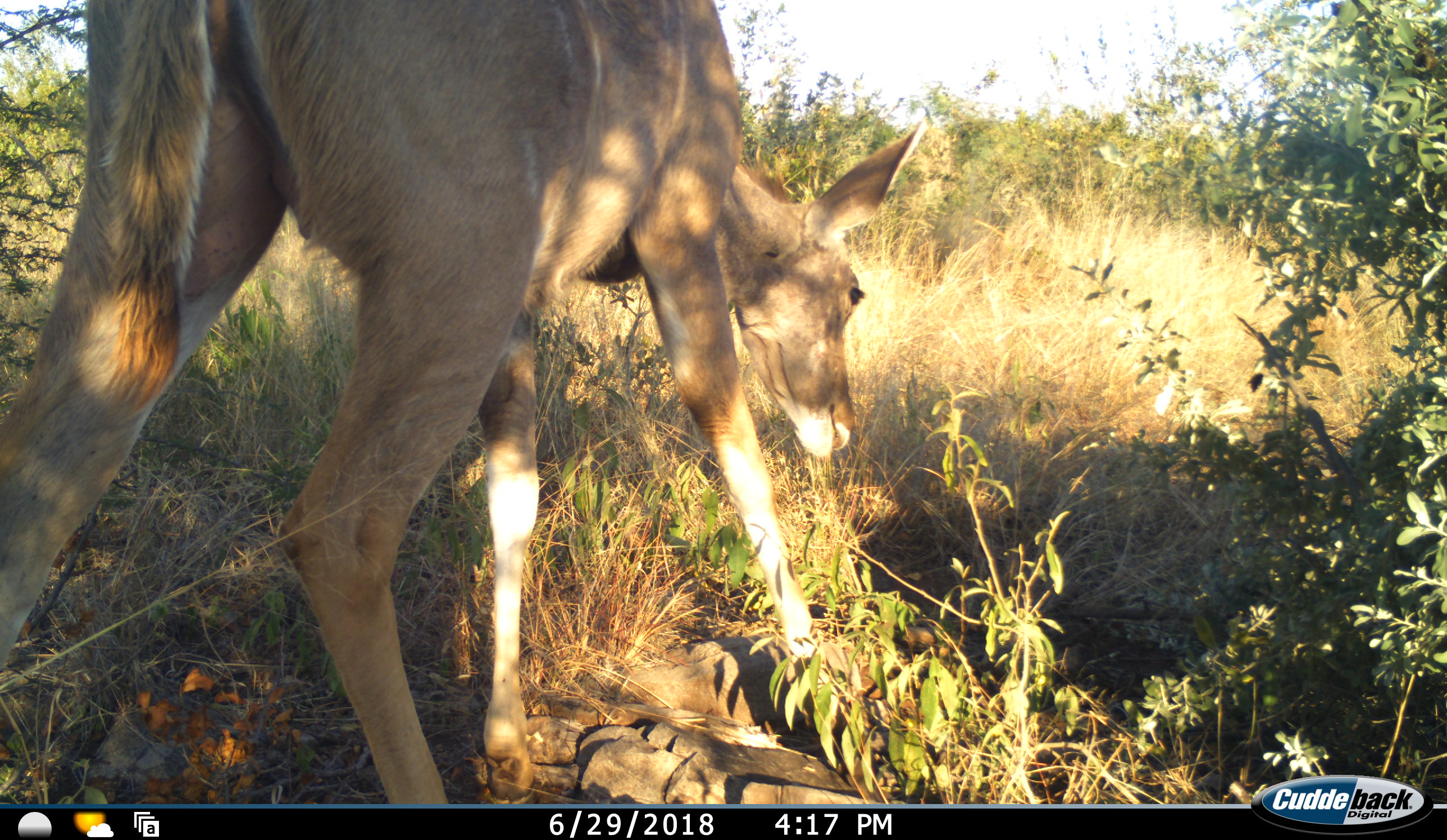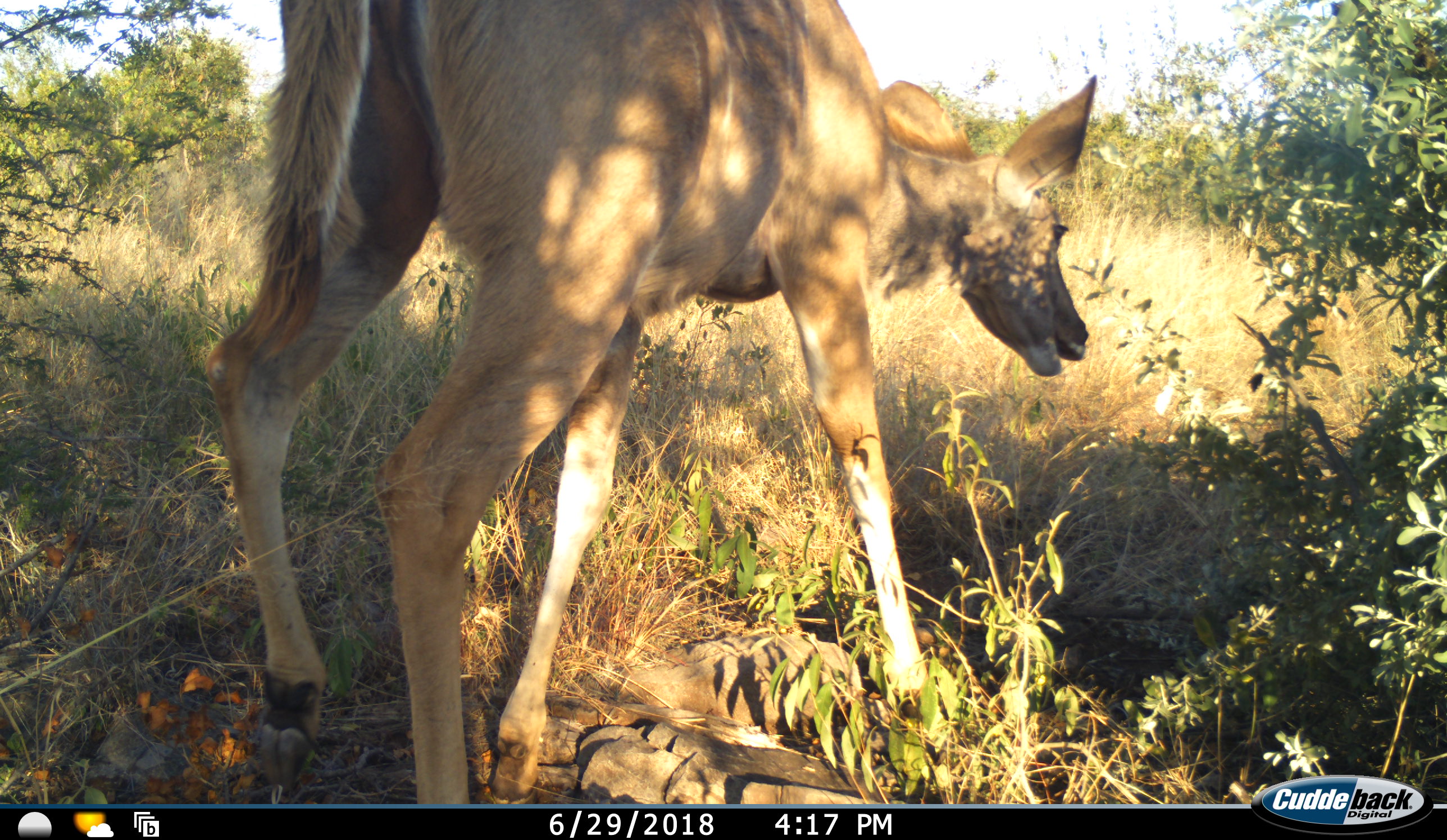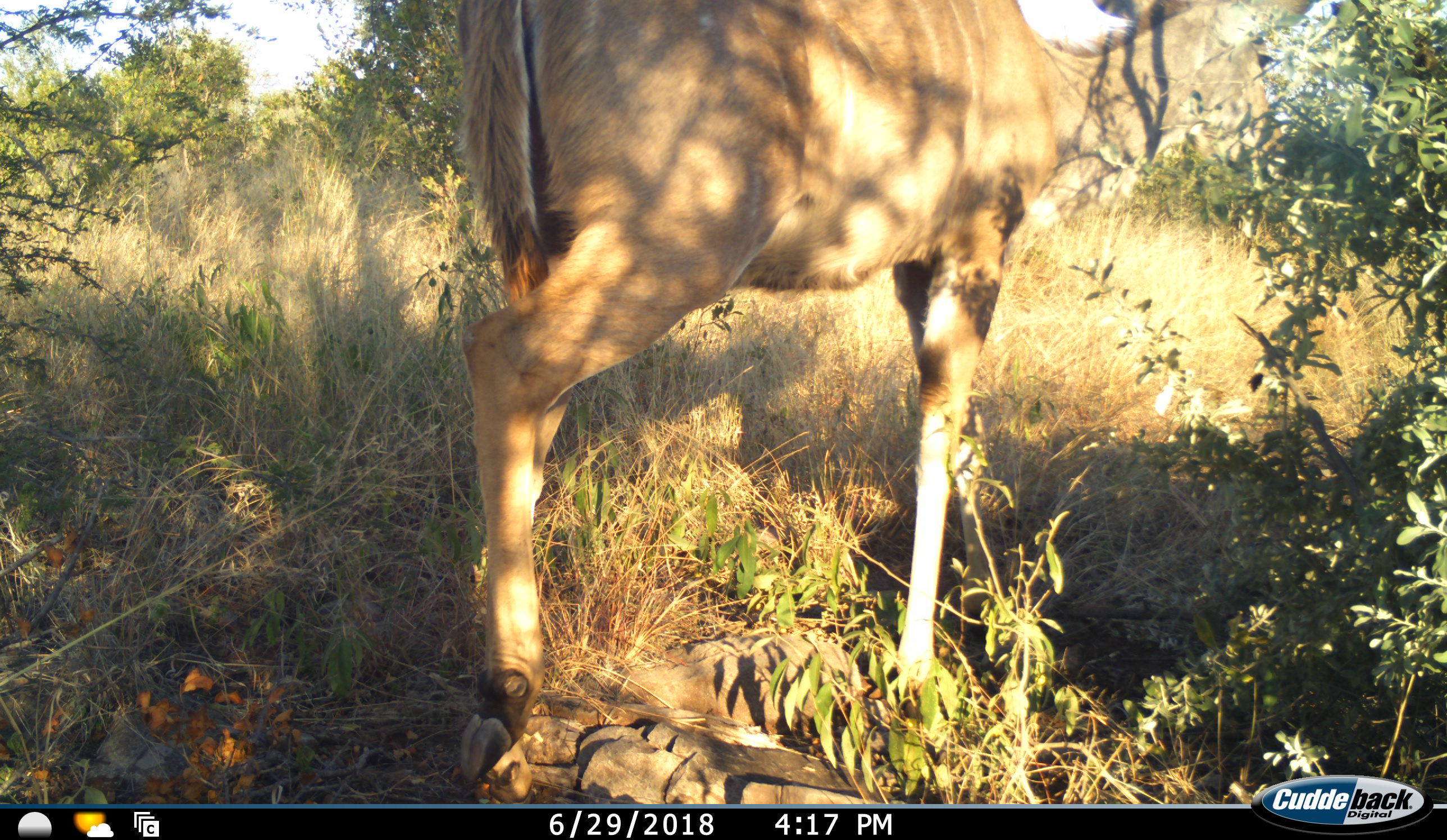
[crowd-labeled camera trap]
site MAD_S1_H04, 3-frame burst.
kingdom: Animalia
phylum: Chordata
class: Mammalia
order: Artiodactyla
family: Bovidae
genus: Tragelaphus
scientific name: Tragelaphus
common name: kudu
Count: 1.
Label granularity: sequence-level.